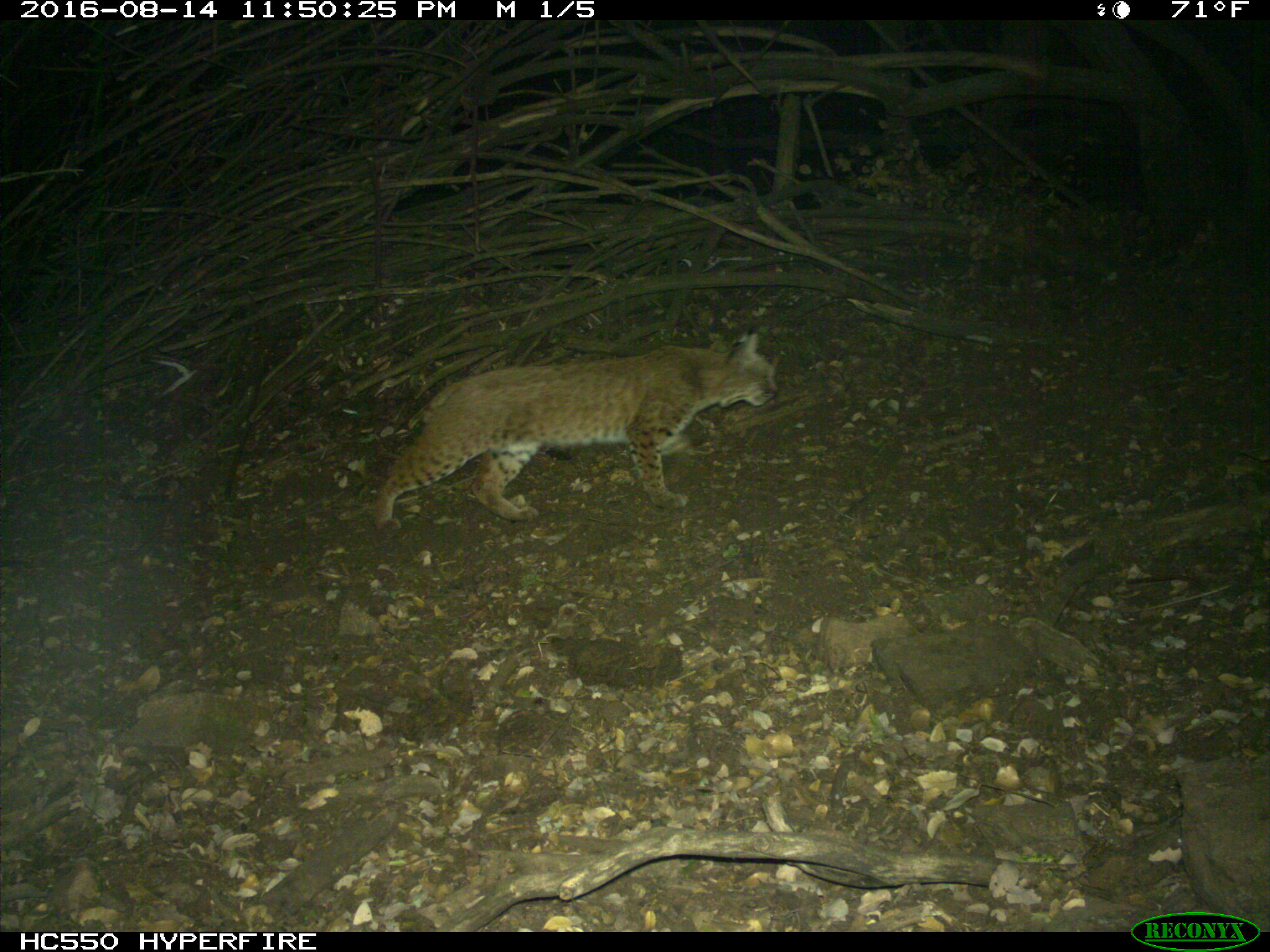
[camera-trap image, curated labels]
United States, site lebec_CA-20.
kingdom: Animalia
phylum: Chordata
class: Mammalia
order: Carnivora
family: Felidae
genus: Lynx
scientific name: Lynx rufus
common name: bobcat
Lynx rufus (bobcat).